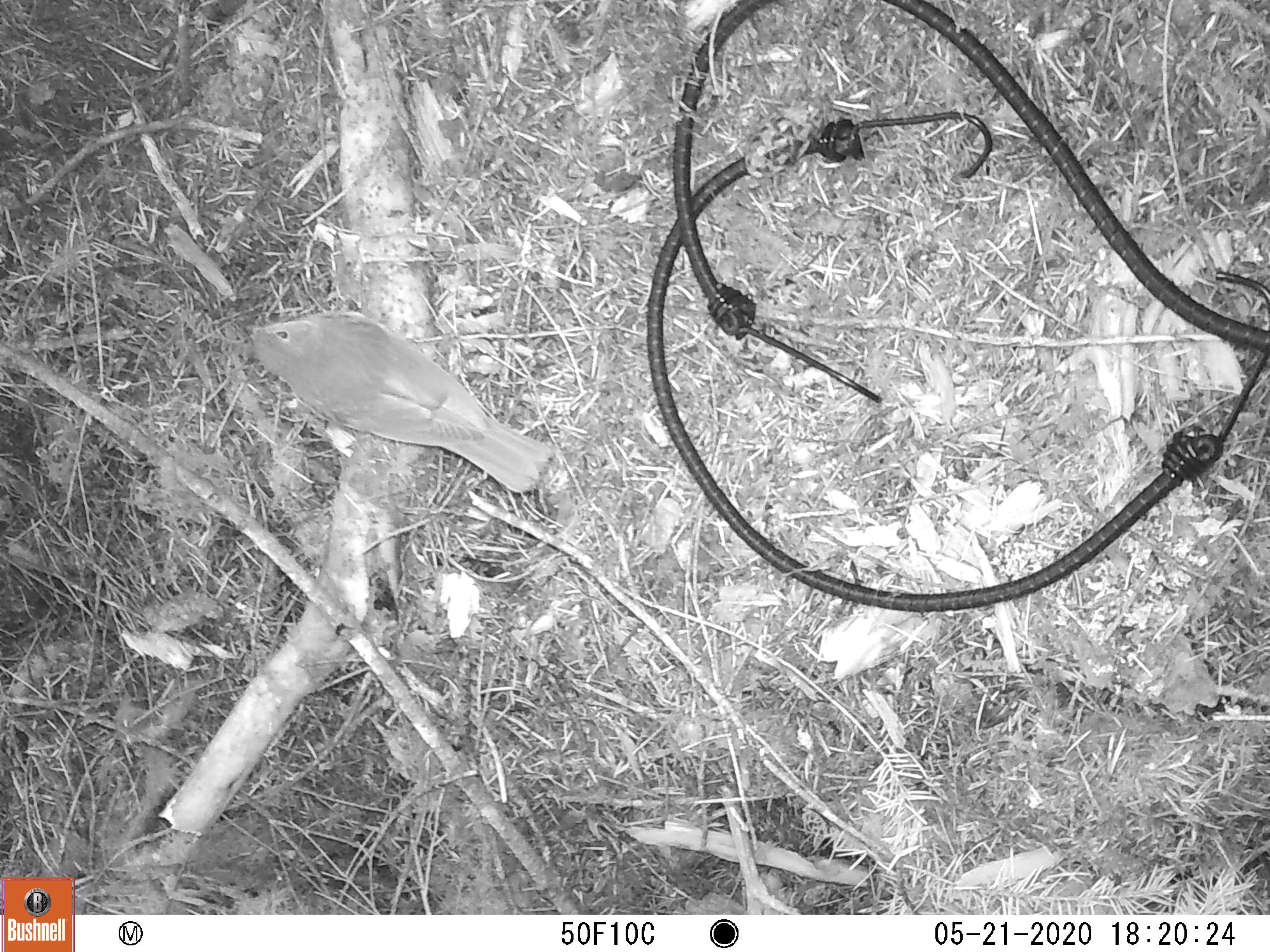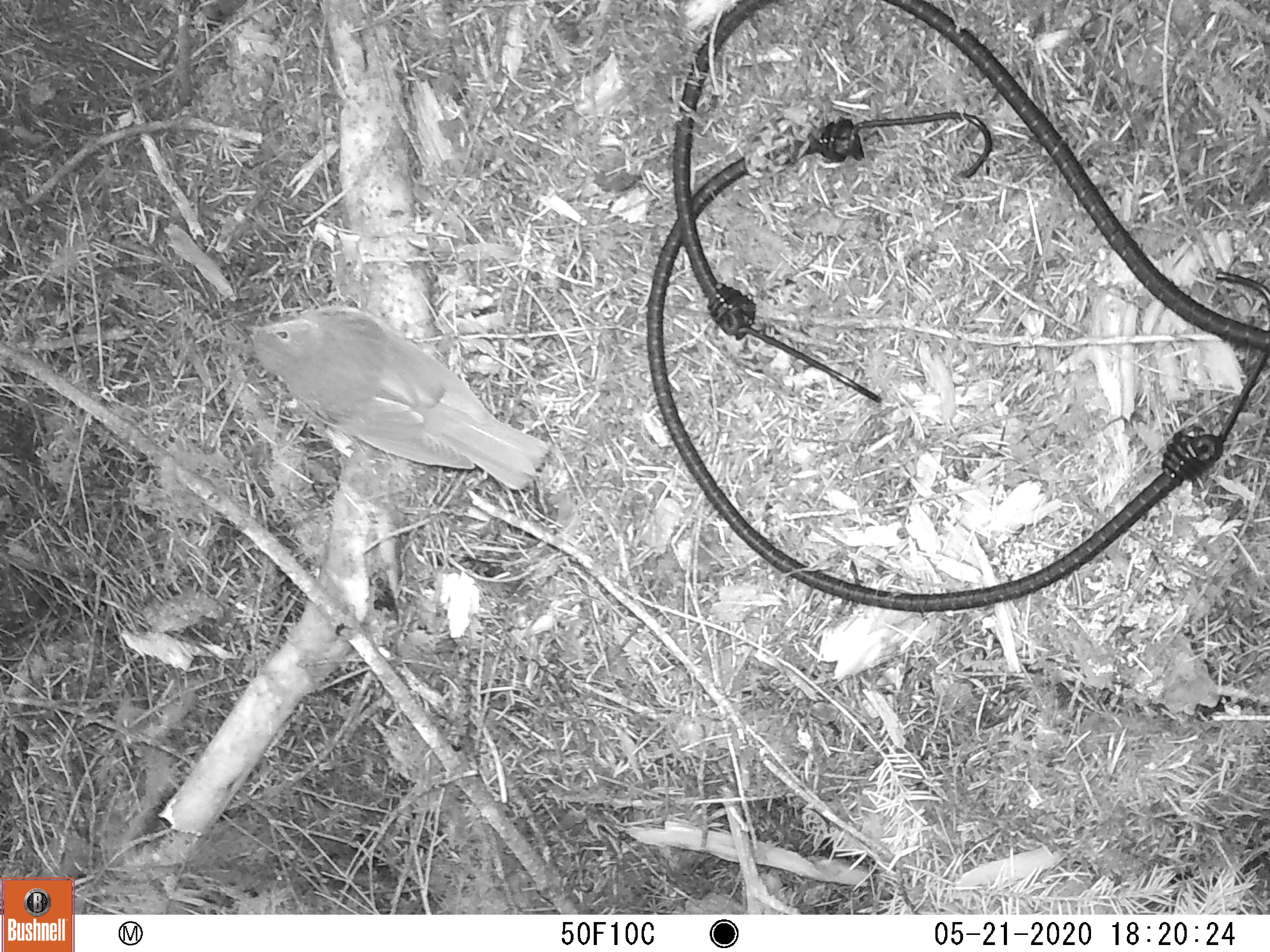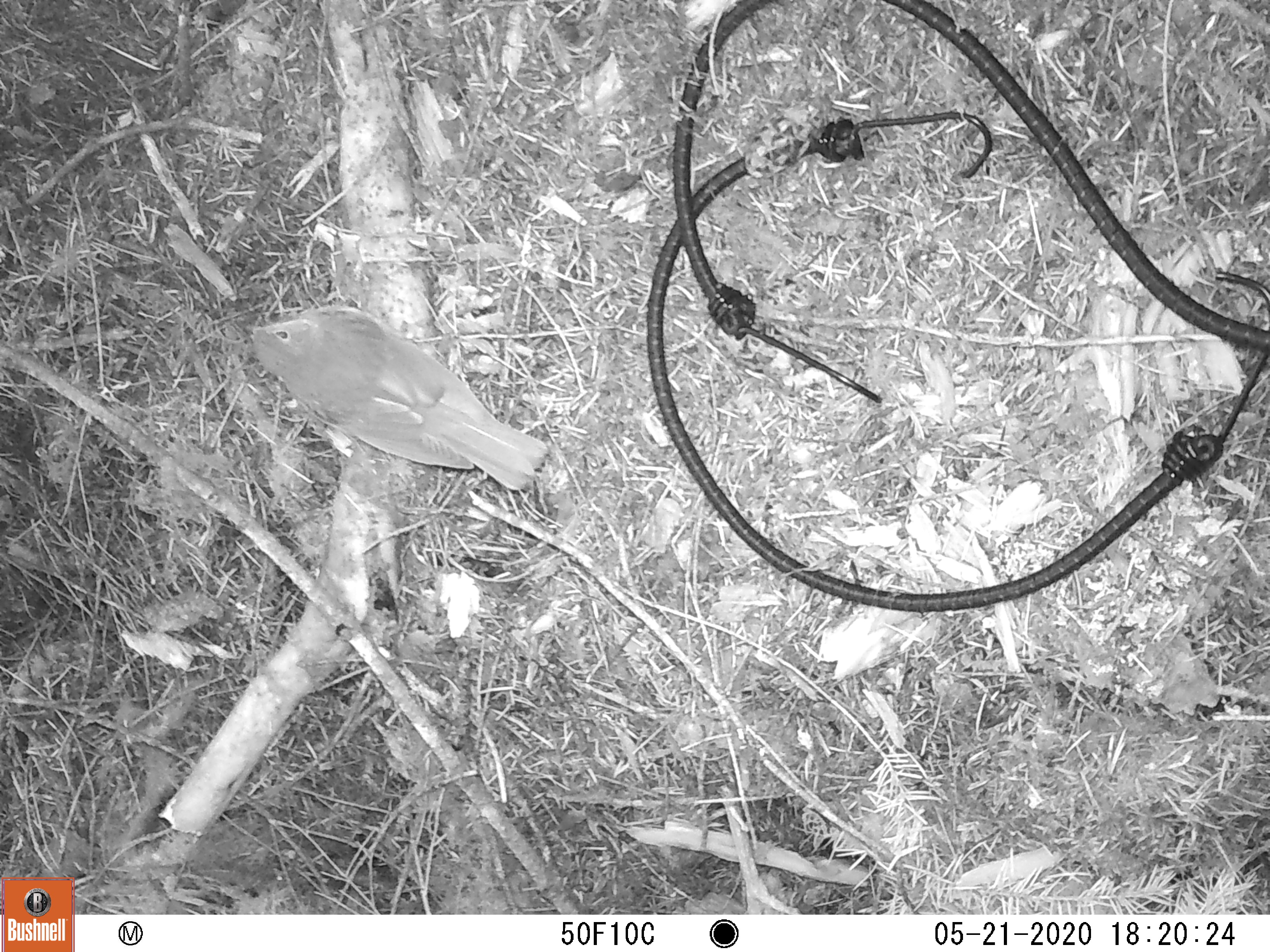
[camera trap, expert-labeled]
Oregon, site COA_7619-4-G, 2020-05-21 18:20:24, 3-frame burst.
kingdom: Animalia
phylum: Chordata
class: Aves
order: Passeriformes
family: Turdidae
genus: Catharus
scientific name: Catharus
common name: brown thrushes and nightingale-thrushes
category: catharus species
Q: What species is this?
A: Catharus species (brown thrushes and nightingale-thrushes) (Catharus).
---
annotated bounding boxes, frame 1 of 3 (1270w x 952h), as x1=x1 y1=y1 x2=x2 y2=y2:
catharus species: x1=236 y1=303 x2=568 y2=501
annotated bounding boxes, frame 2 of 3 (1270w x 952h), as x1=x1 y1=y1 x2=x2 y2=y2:
catharus species: x1=238 y1=304 x2=562 y2=492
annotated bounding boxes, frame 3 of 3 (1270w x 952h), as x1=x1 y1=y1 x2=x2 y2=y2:
catharus species: x1=234 y1=296 x2=562 y2=490